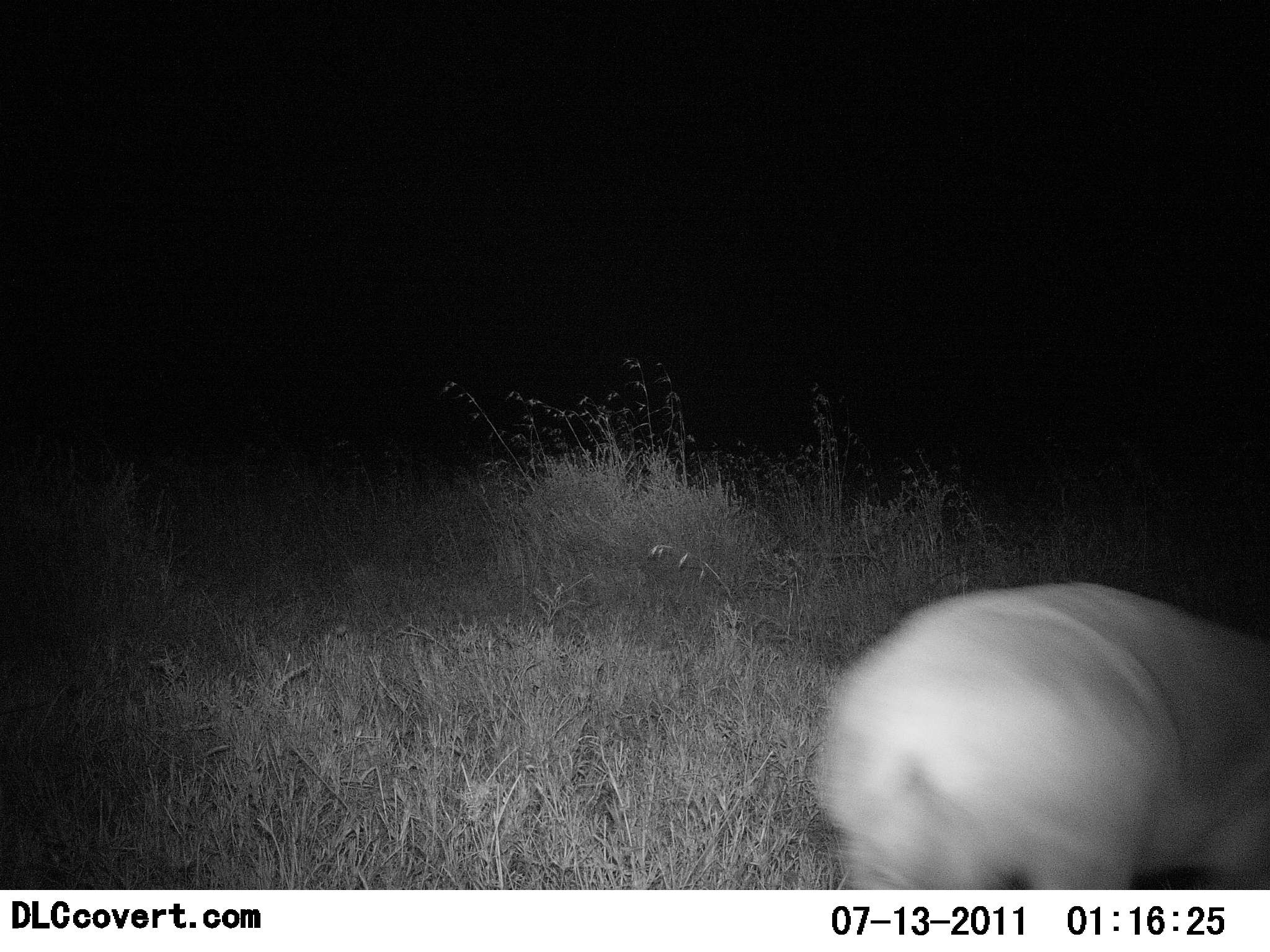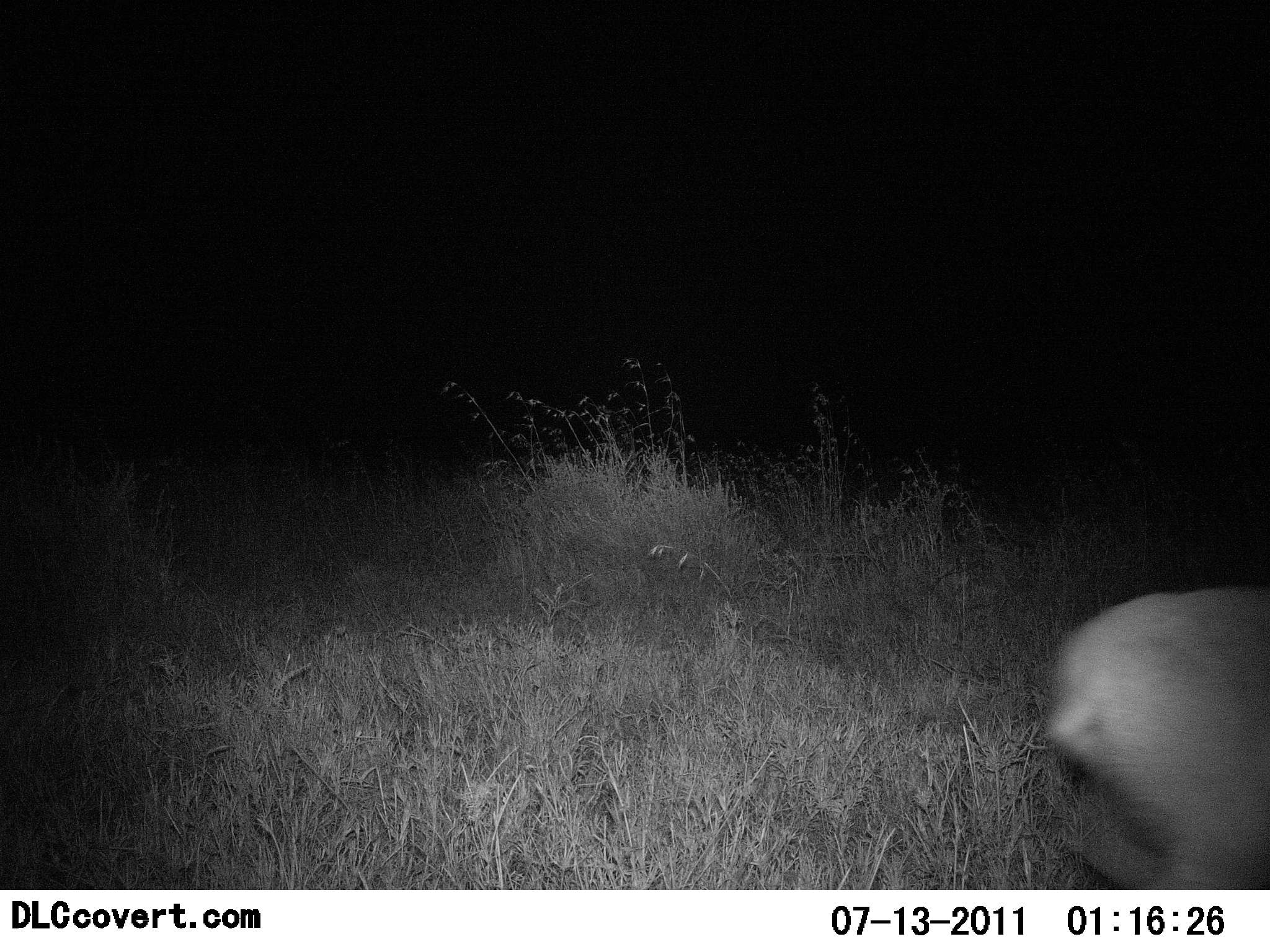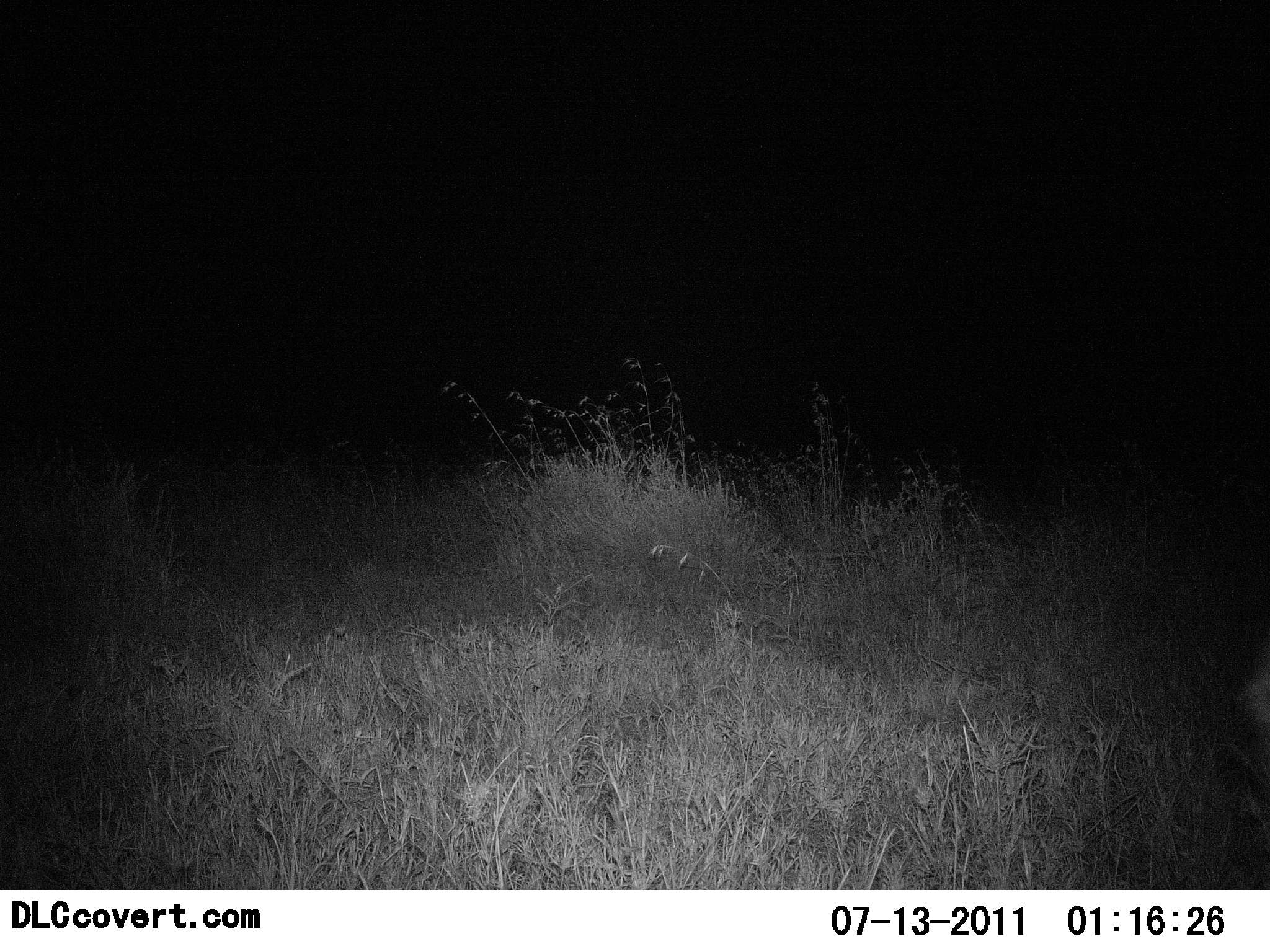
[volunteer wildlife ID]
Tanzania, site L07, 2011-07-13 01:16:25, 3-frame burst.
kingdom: Animalia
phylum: Chordata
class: Mammalia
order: Artiodactyla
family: Hippopotamidae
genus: Hippopotamus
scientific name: Hippopotamus amphibius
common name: hippopotamus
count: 1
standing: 0%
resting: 0%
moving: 100%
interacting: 0%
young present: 0%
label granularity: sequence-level